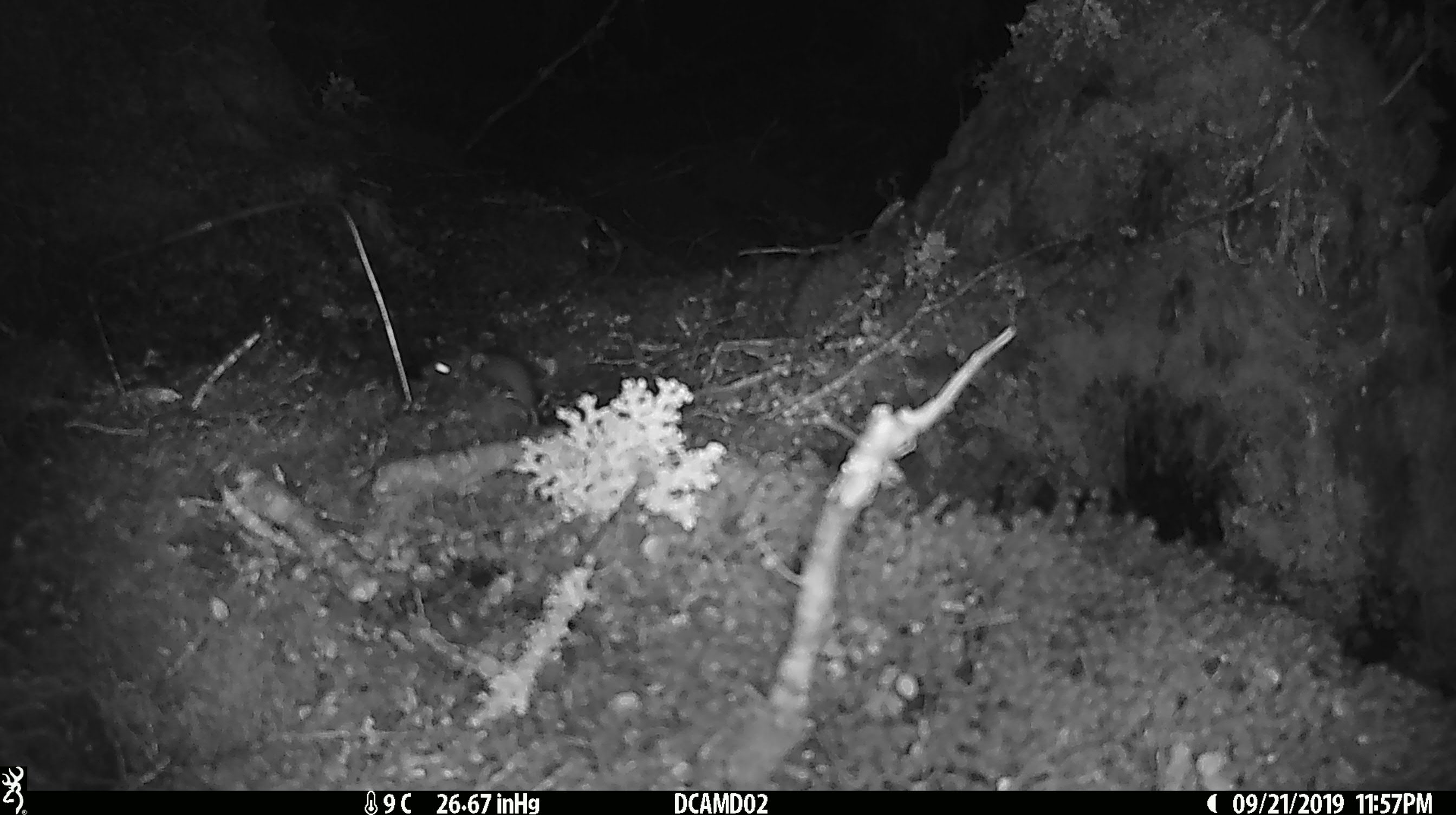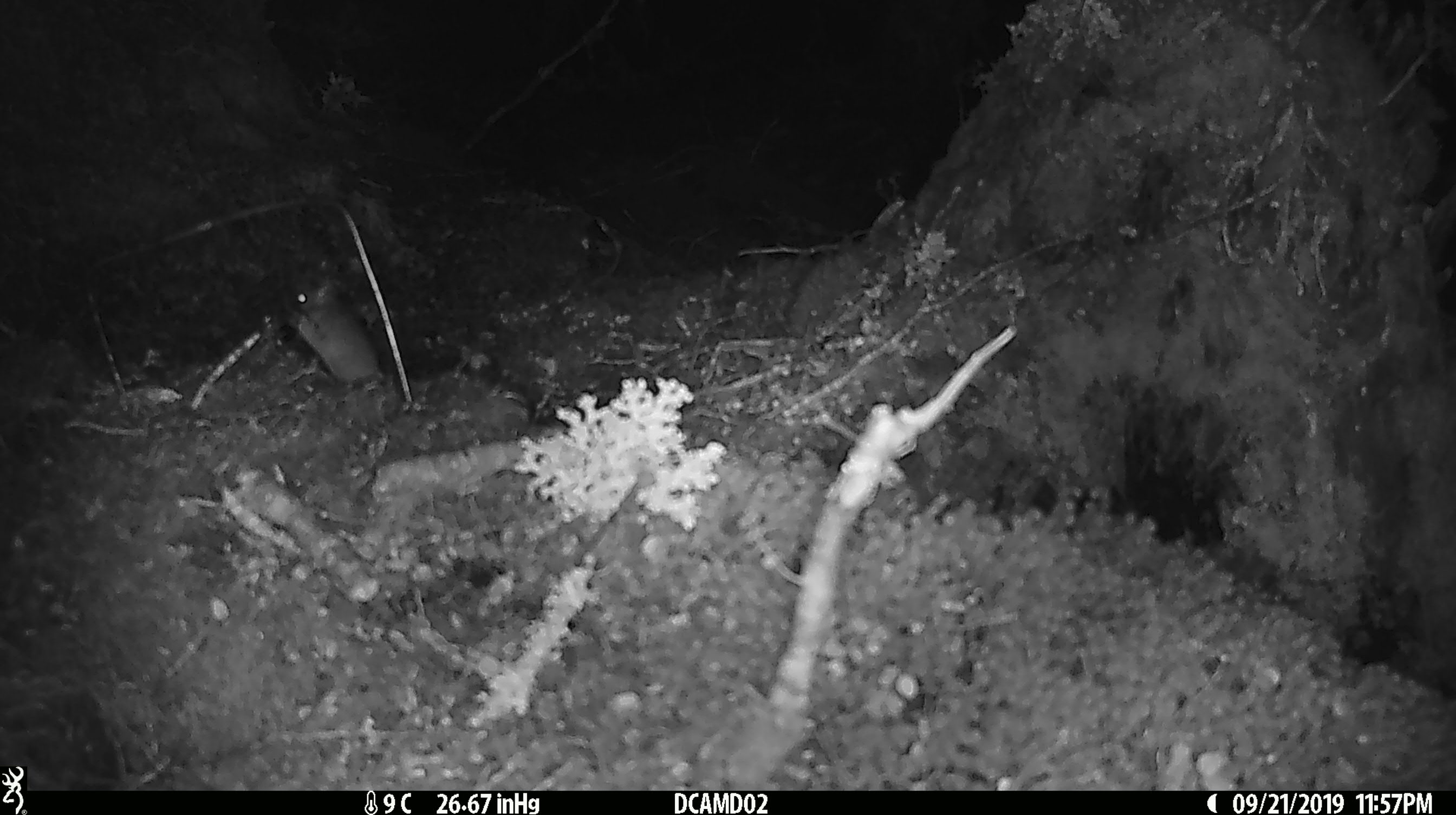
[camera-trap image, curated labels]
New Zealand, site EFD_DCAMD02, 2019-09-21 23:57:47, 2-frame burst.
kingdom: Animalia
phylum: Chordata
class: Mammalia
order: Rodentia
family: Muridae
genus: Mus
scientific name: Mus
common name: mouse